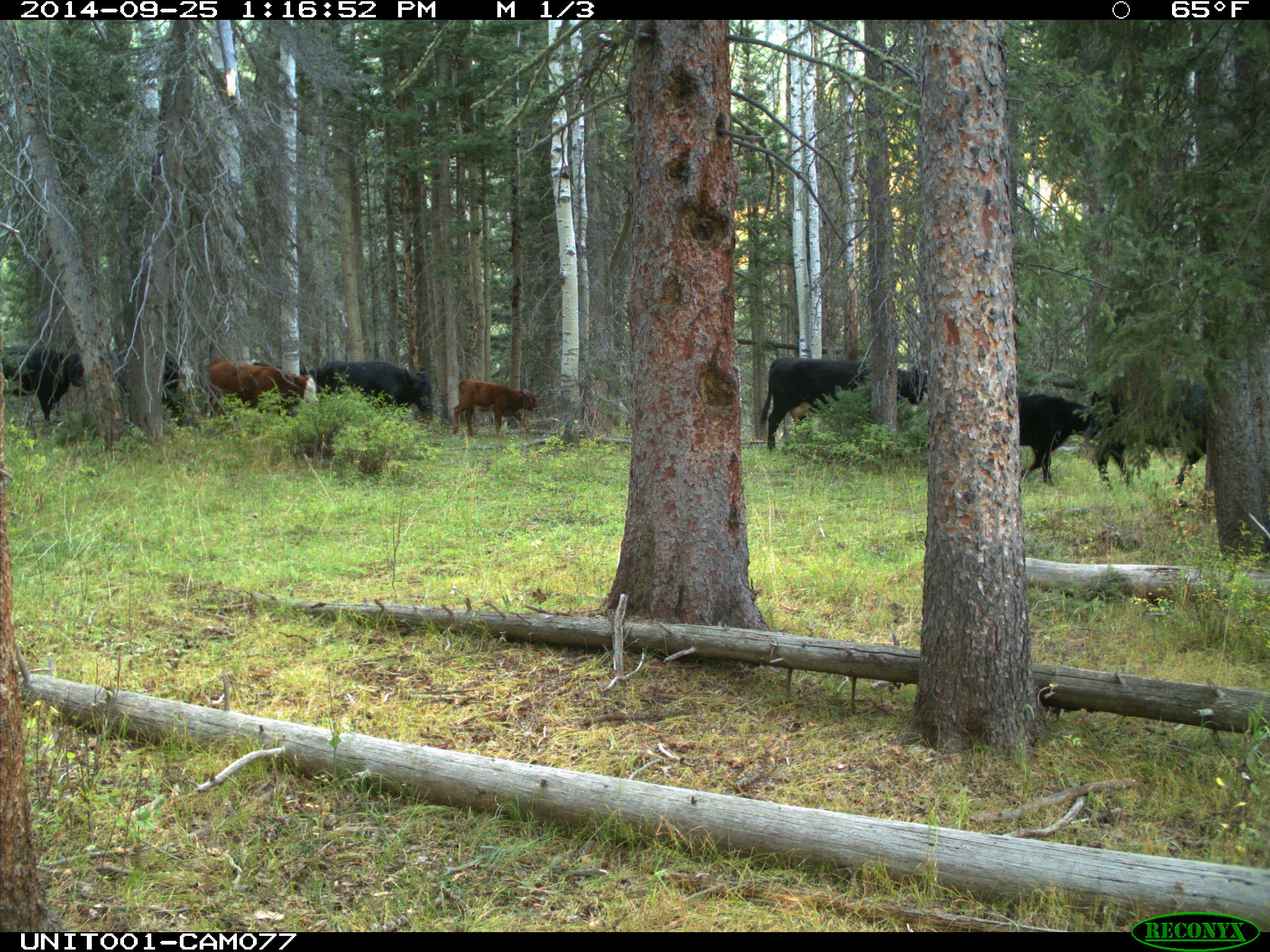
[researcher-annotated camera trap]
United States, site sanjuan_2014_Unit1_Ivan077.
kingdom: Animalia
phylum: Chordata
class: Mammalia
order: Artiodactyla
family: Bovidae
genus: Bos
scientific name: Bos taurus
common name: domestic cow